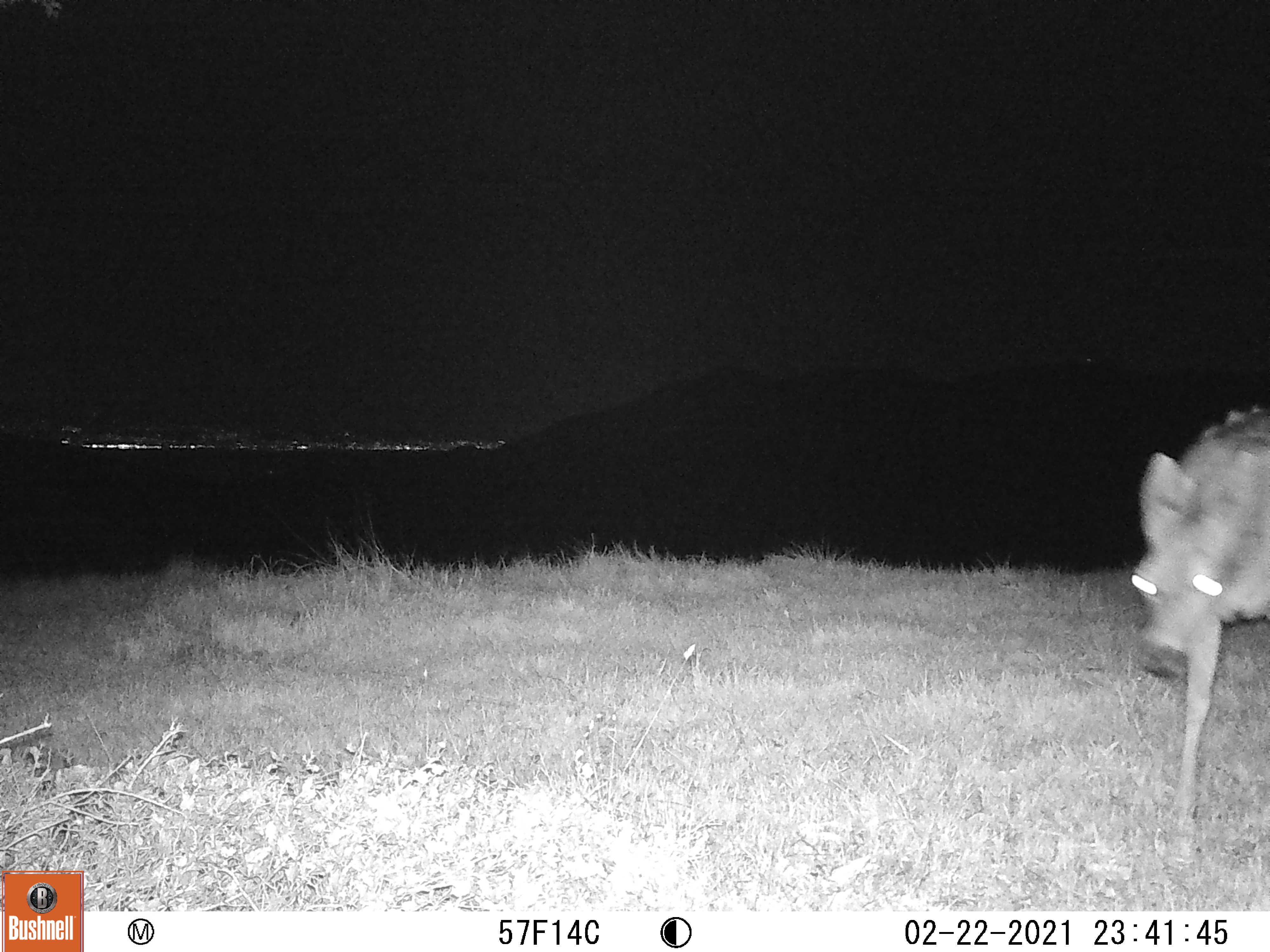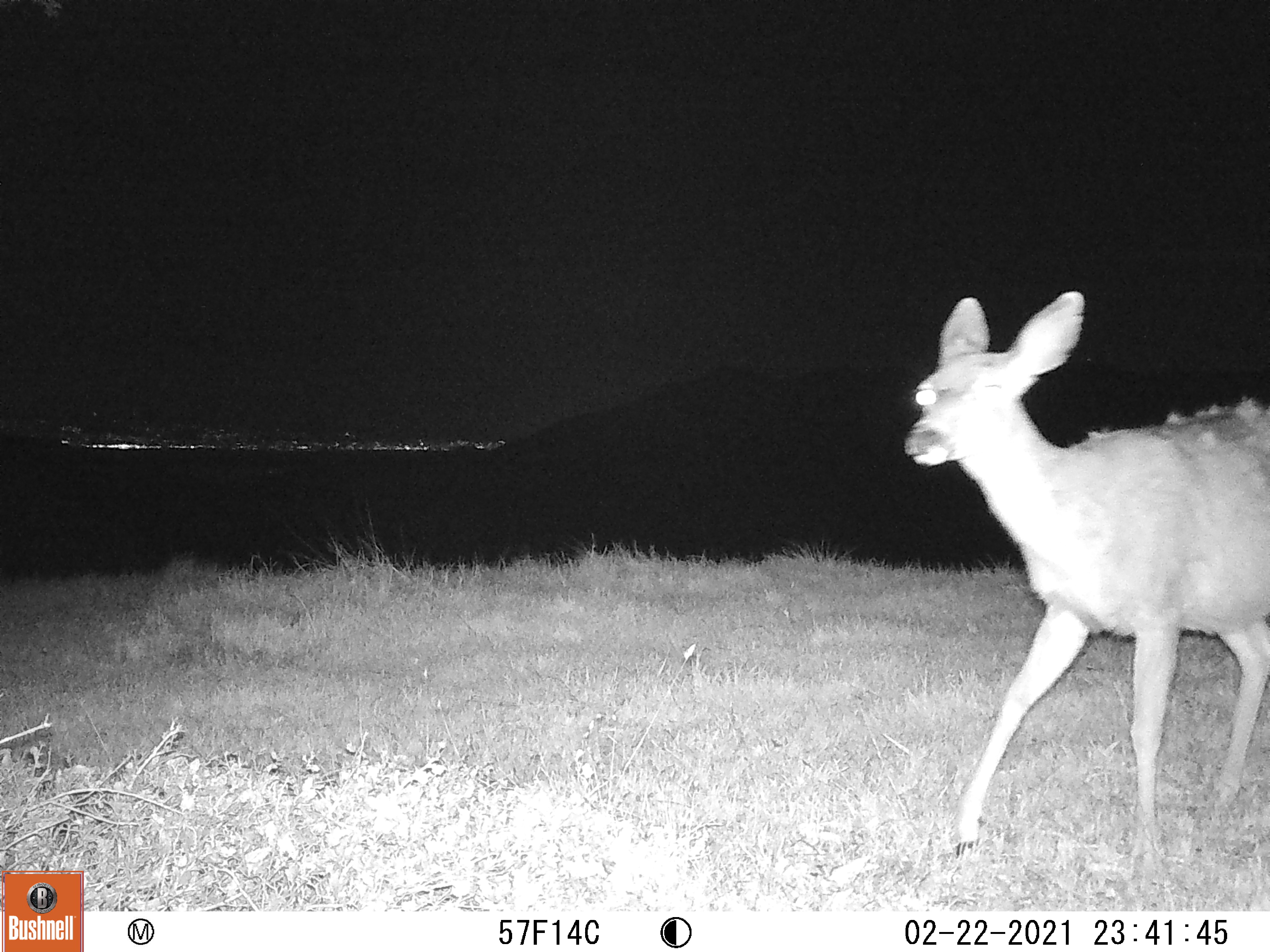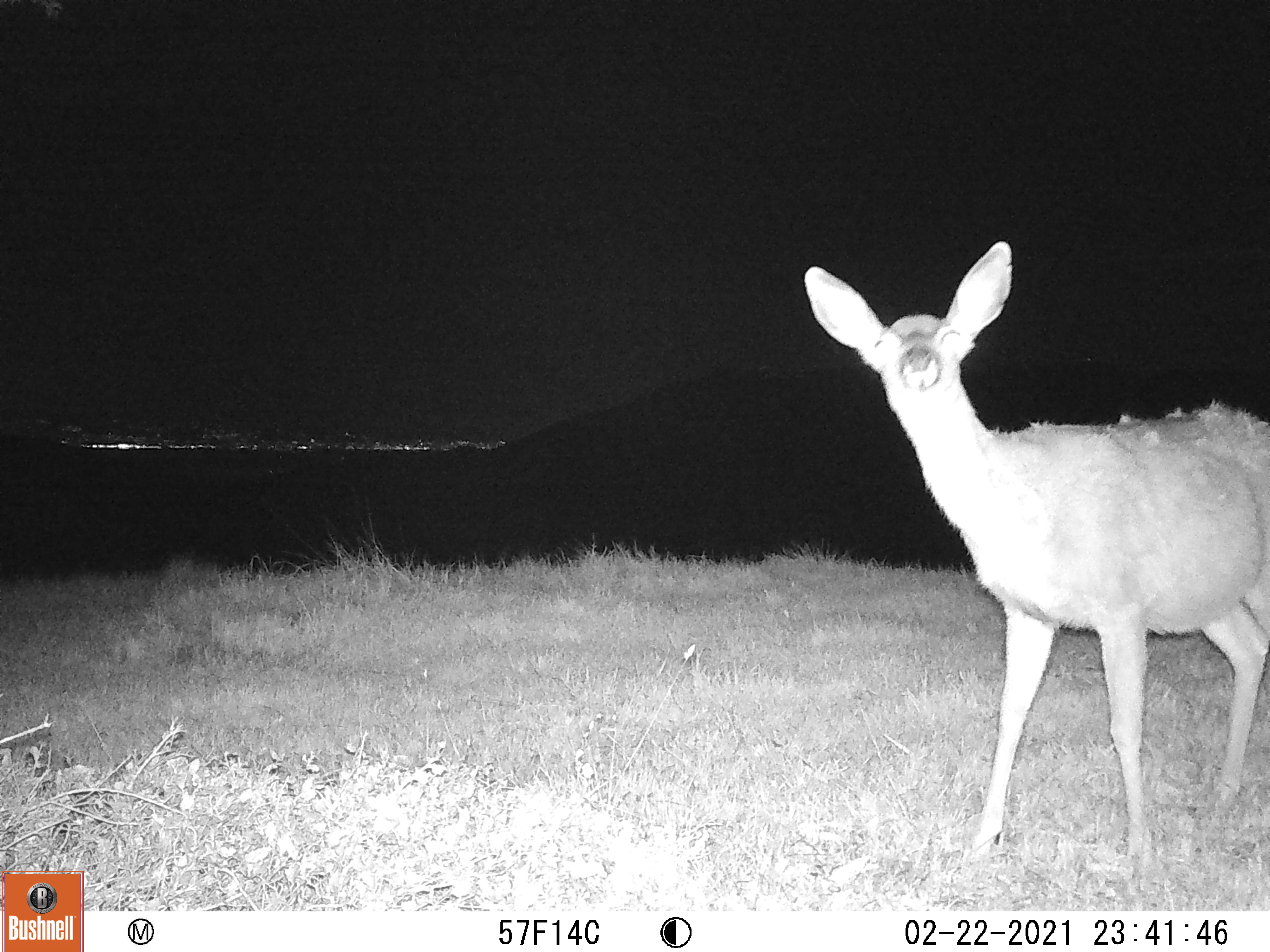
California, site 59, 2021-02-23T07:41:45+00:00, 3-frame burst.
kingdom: Animalia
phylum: Chordata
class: Mammalia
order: Artiodactyla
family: Cervidae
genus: Odocoileus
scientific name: Odocoileus hemionus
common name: mule deer